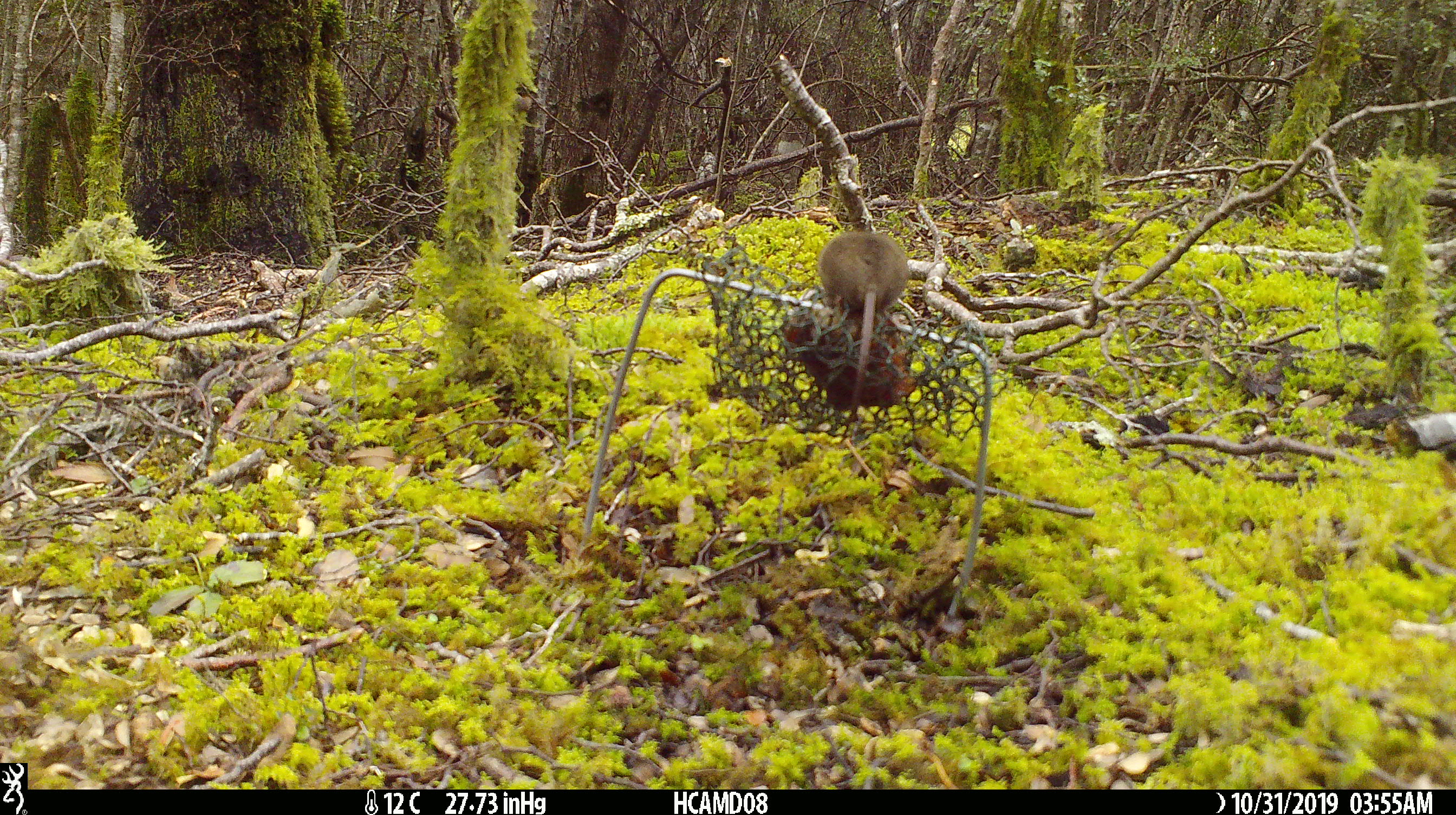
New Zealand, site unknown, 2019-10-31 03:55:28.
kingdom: Animalia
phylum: Chordata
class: Mammalia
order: Rodentia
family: Muridae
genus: Mus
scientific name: Mus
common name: mouse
Mouse (Mus).